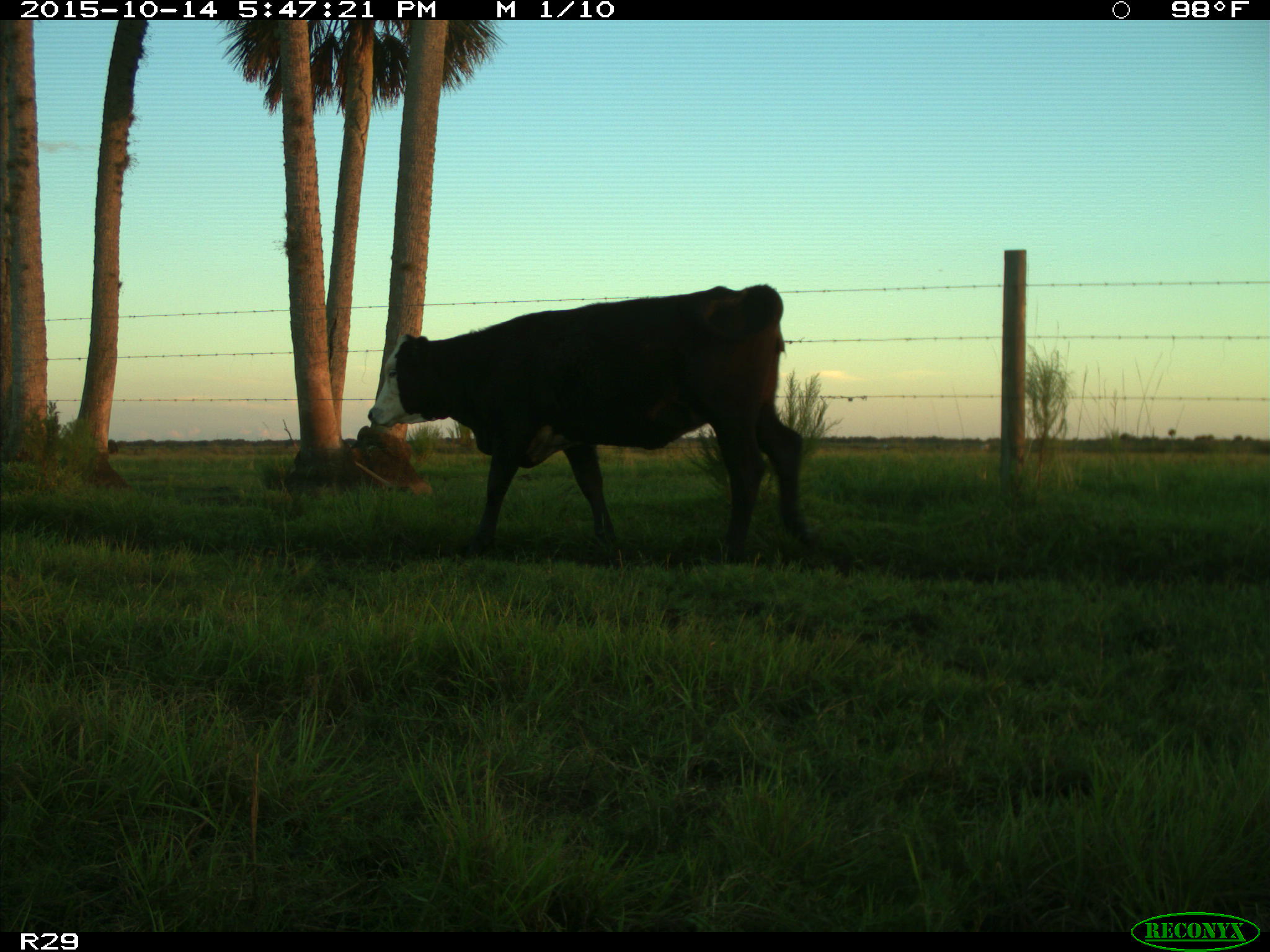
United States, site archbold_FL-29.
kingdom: Animalia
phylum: Chordata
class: Mammalia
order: Artiodactyla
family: Bovidae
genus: Bos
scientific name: Bos taurus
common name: domestic cow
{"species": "Bos taurus (domestic cow)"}